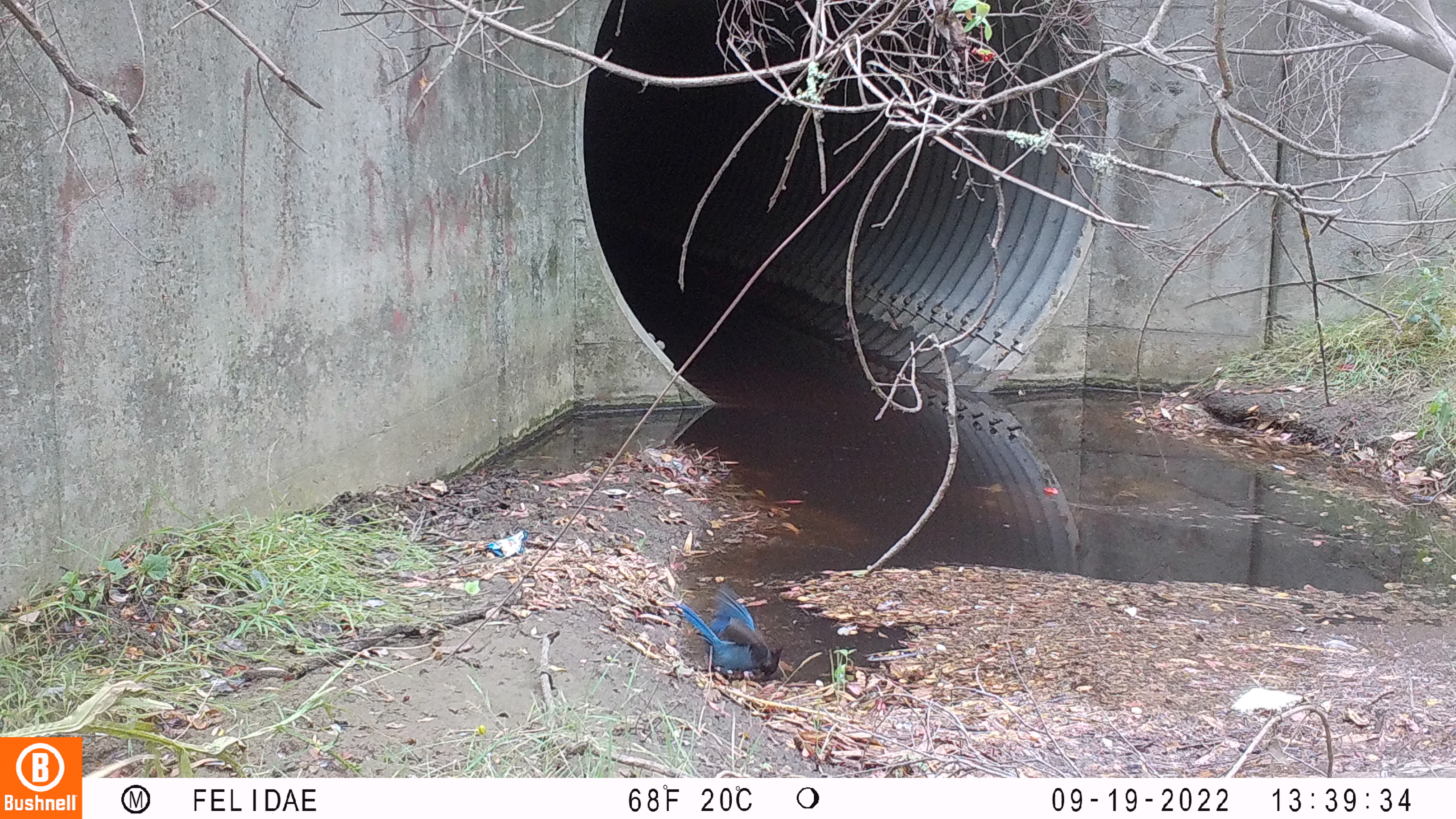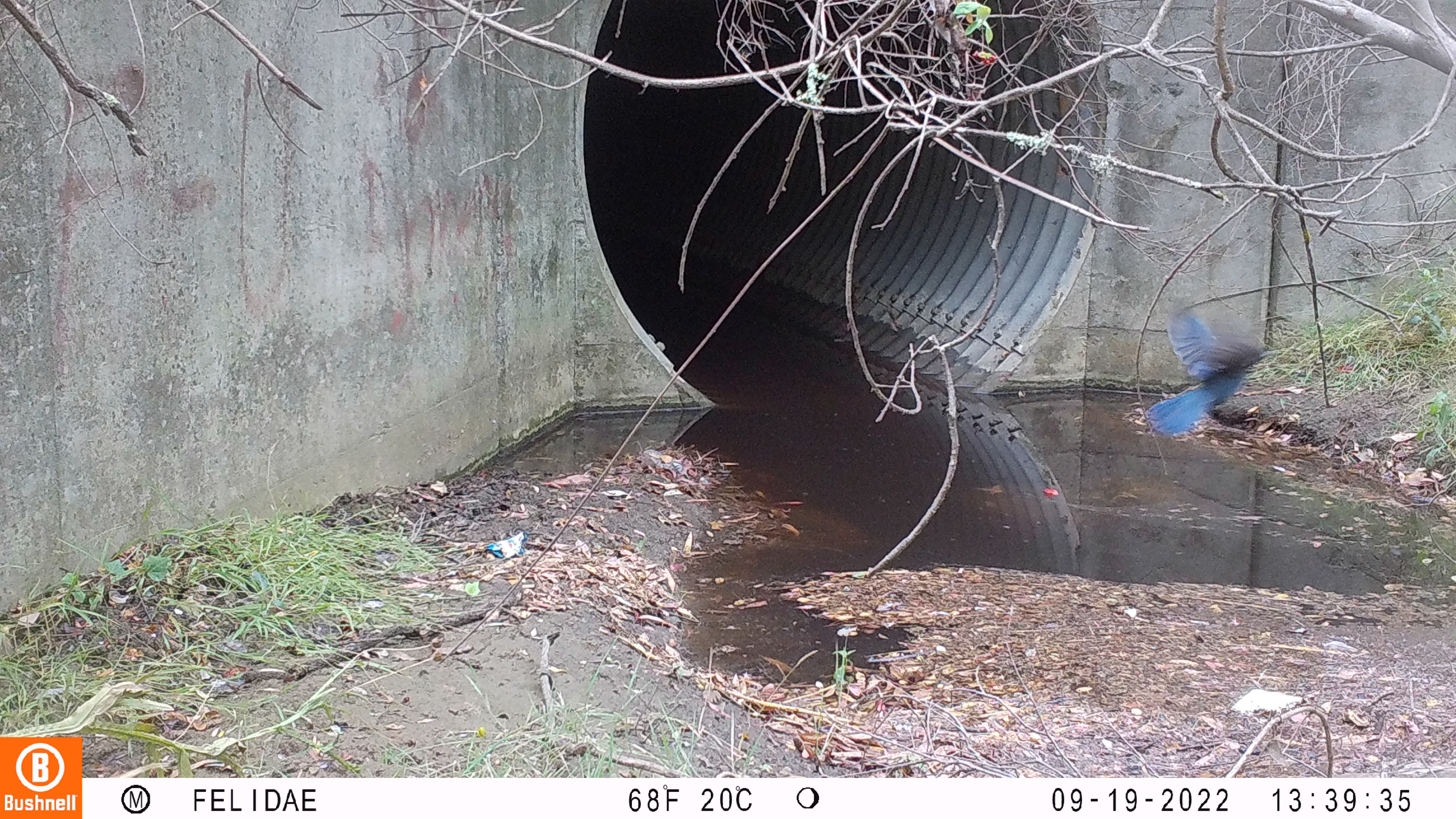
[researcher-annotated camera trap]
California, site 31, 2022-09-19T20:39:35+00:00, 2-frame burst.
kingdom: Animalia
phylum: Chordata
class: Aves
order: Passeriformes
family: Corvidae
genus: Cyanocitta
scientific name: Cyanocitta stelleri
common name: steller's jay